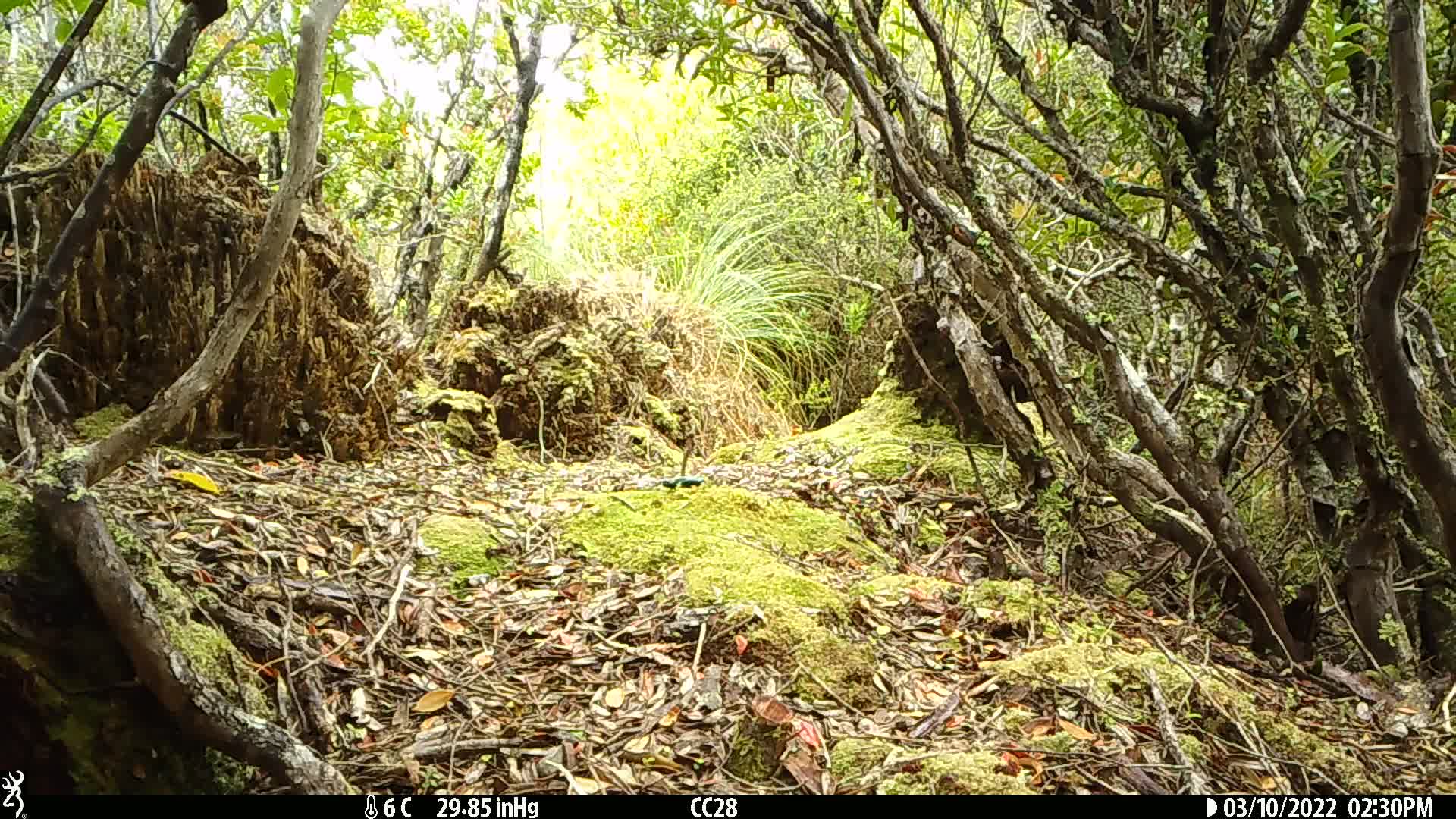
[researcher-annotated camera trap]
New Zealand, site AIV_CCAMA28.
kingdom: Animalia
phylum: Chordata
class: Aves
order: Passeriformes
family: Meliphagidae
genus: Anthornis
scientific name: Anthornis melanura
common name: new zealand bellbird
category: bellbird